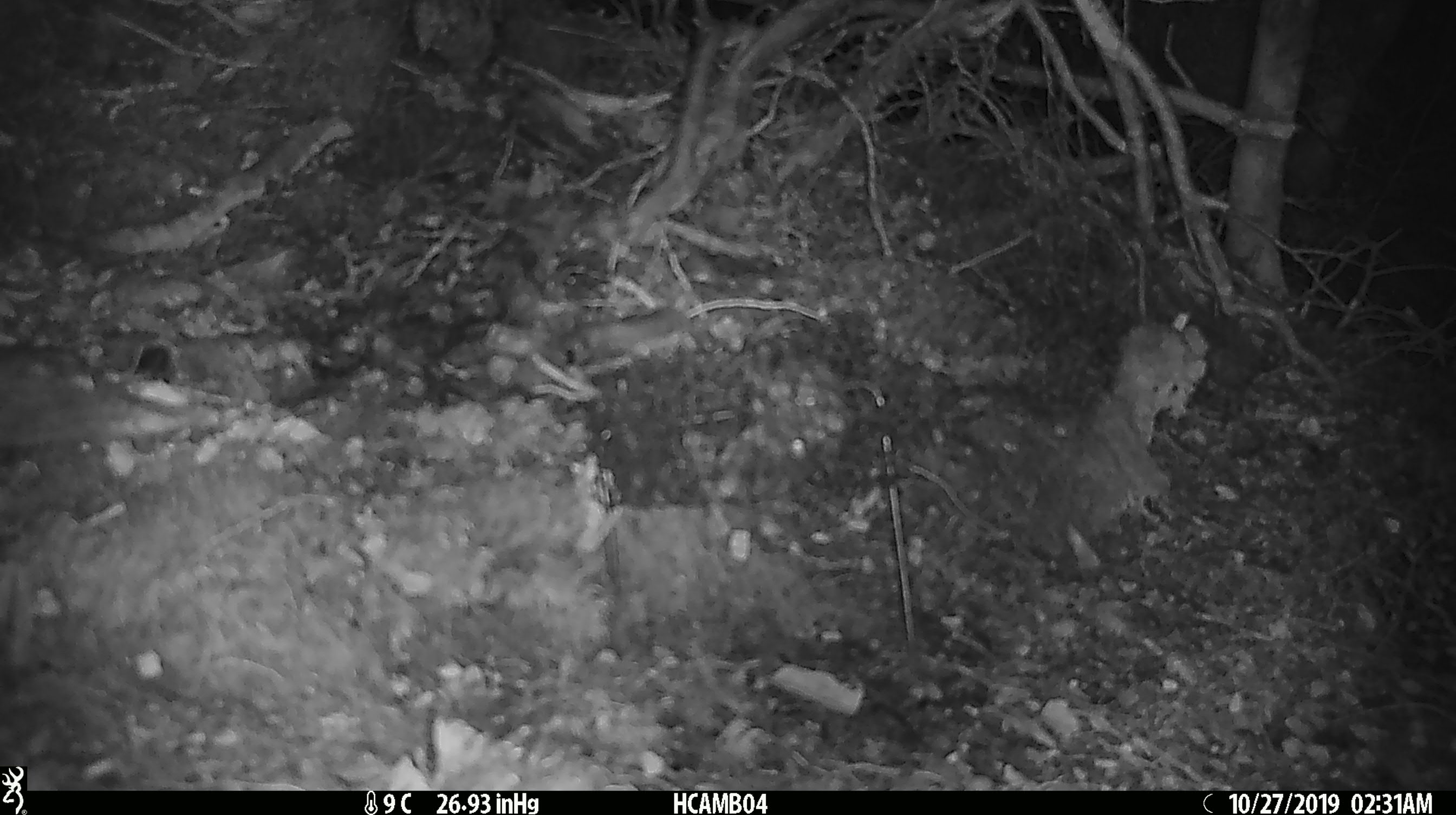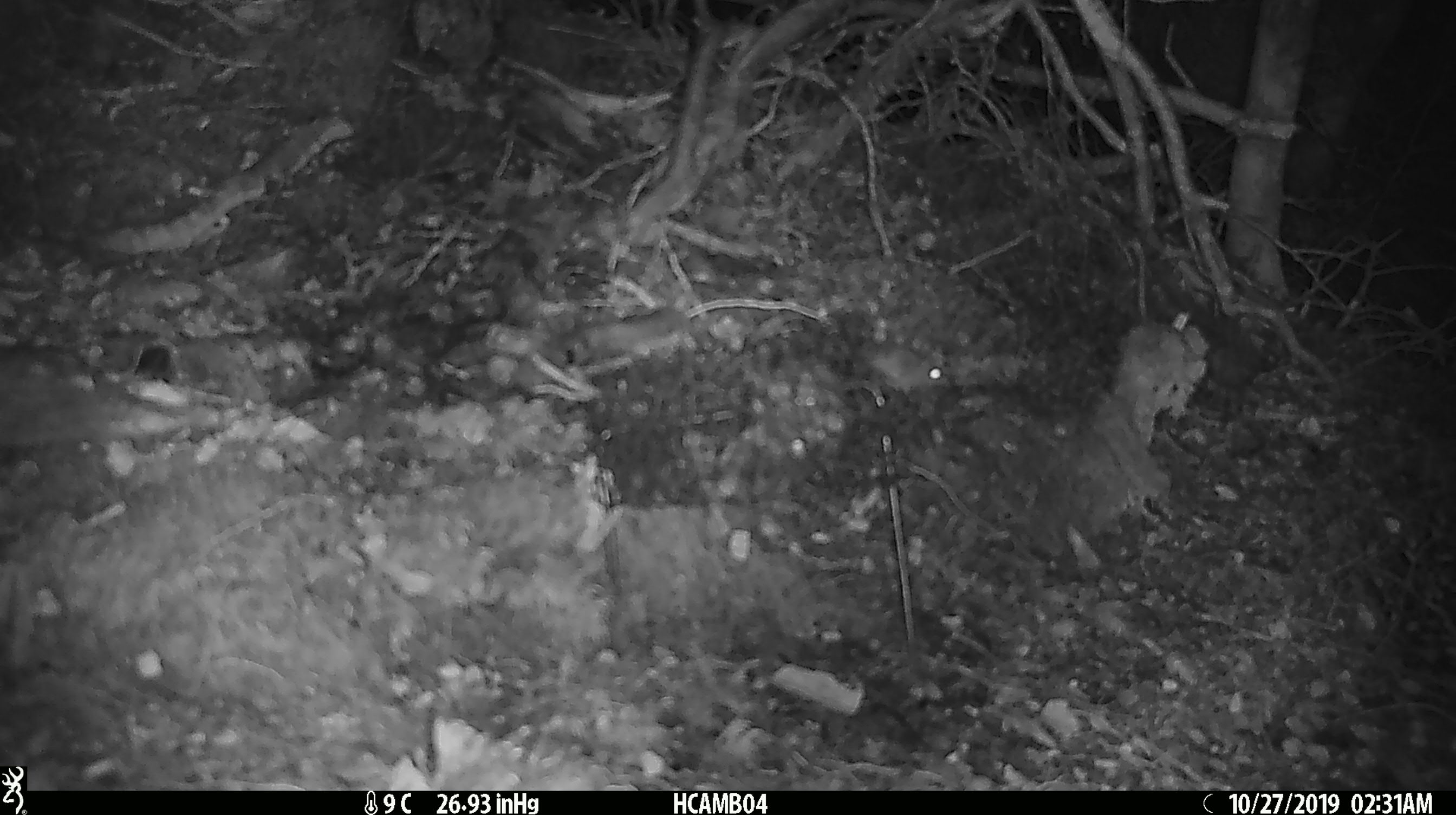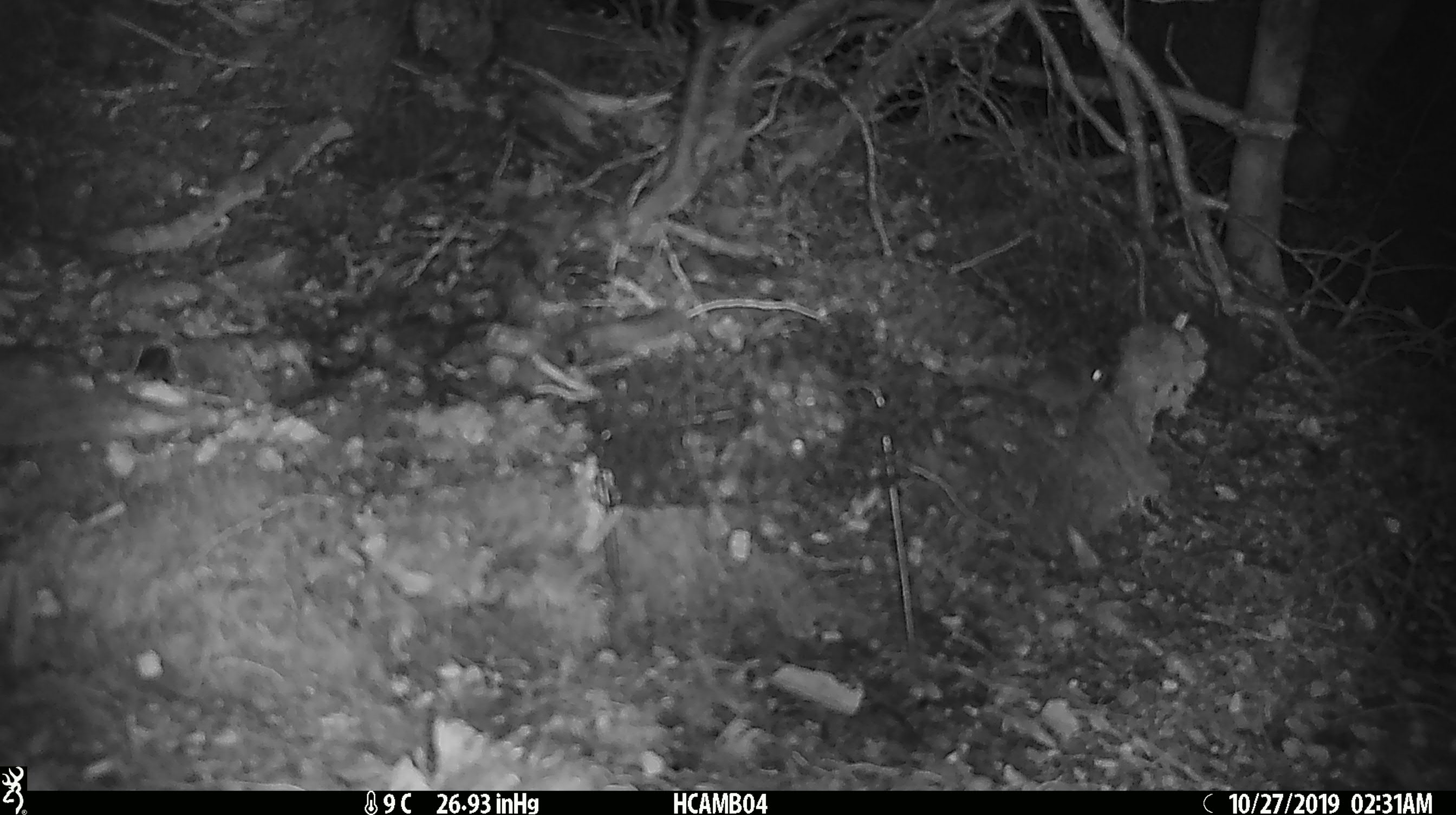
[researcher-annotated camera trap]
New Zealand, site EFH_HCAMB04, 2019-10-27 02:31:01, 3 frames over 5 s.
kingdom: Animalia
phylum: Chordata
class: Mammalia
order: Rodentia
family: Muridae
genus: Mus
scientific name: Mus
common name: mouse